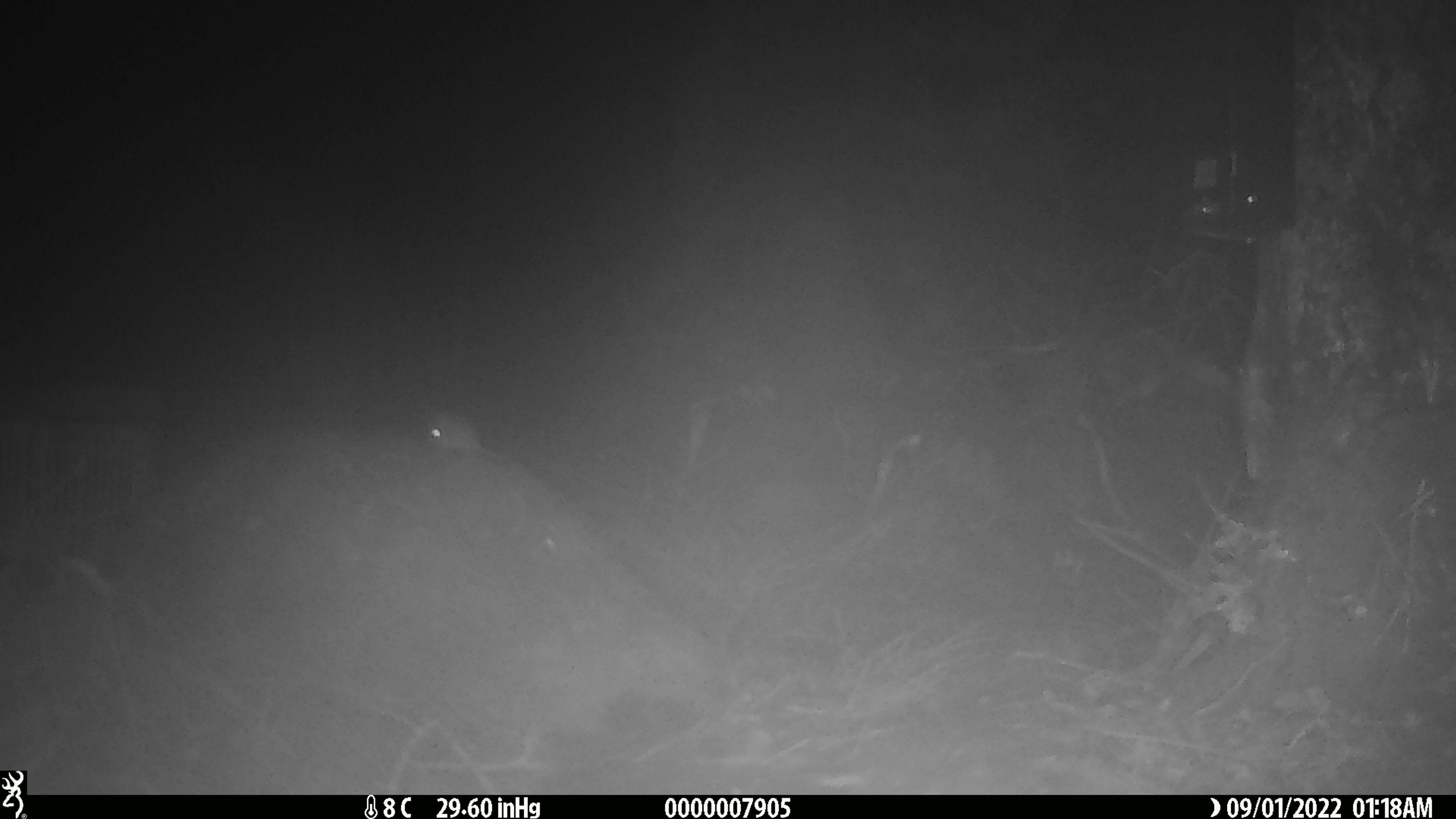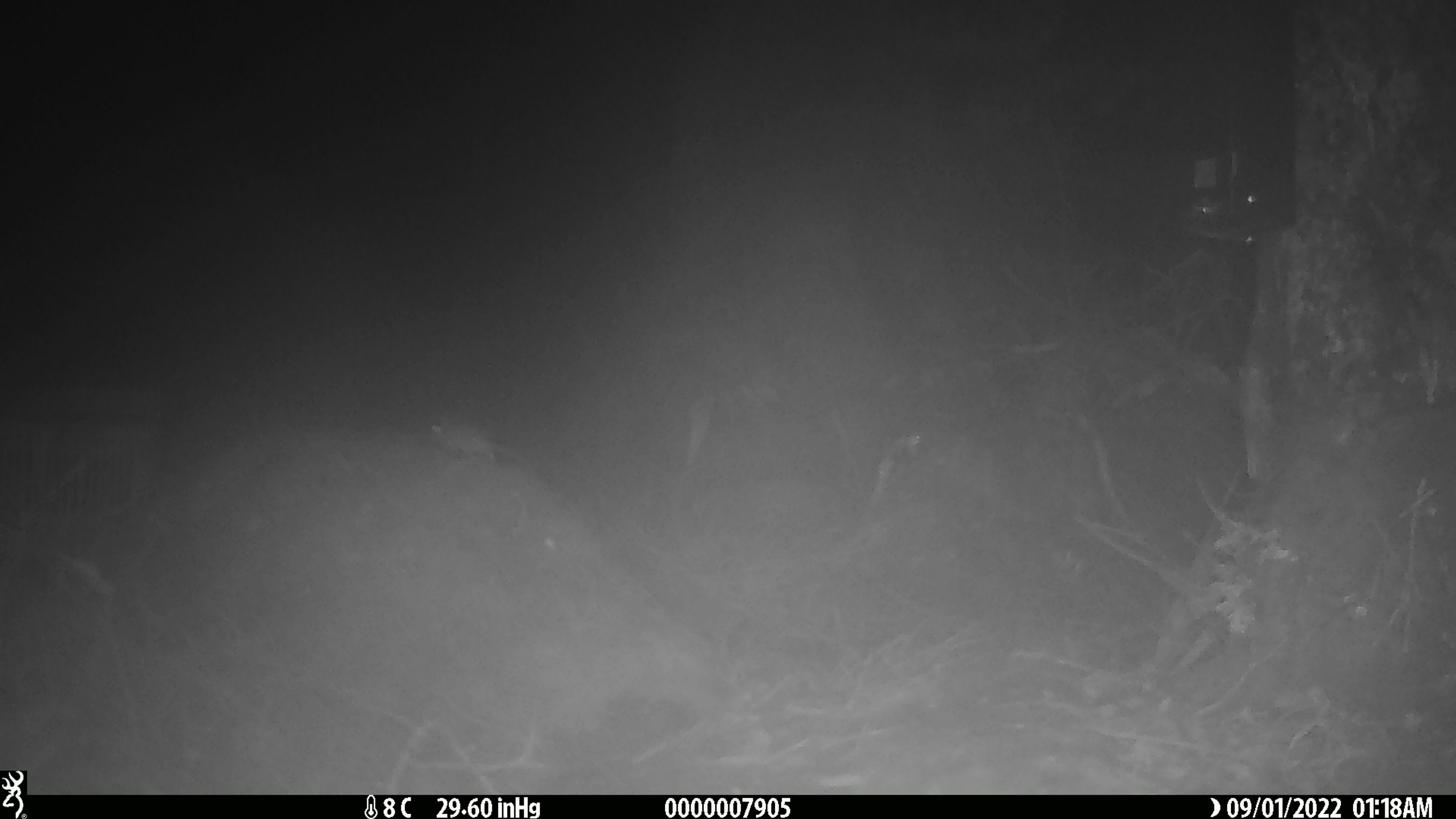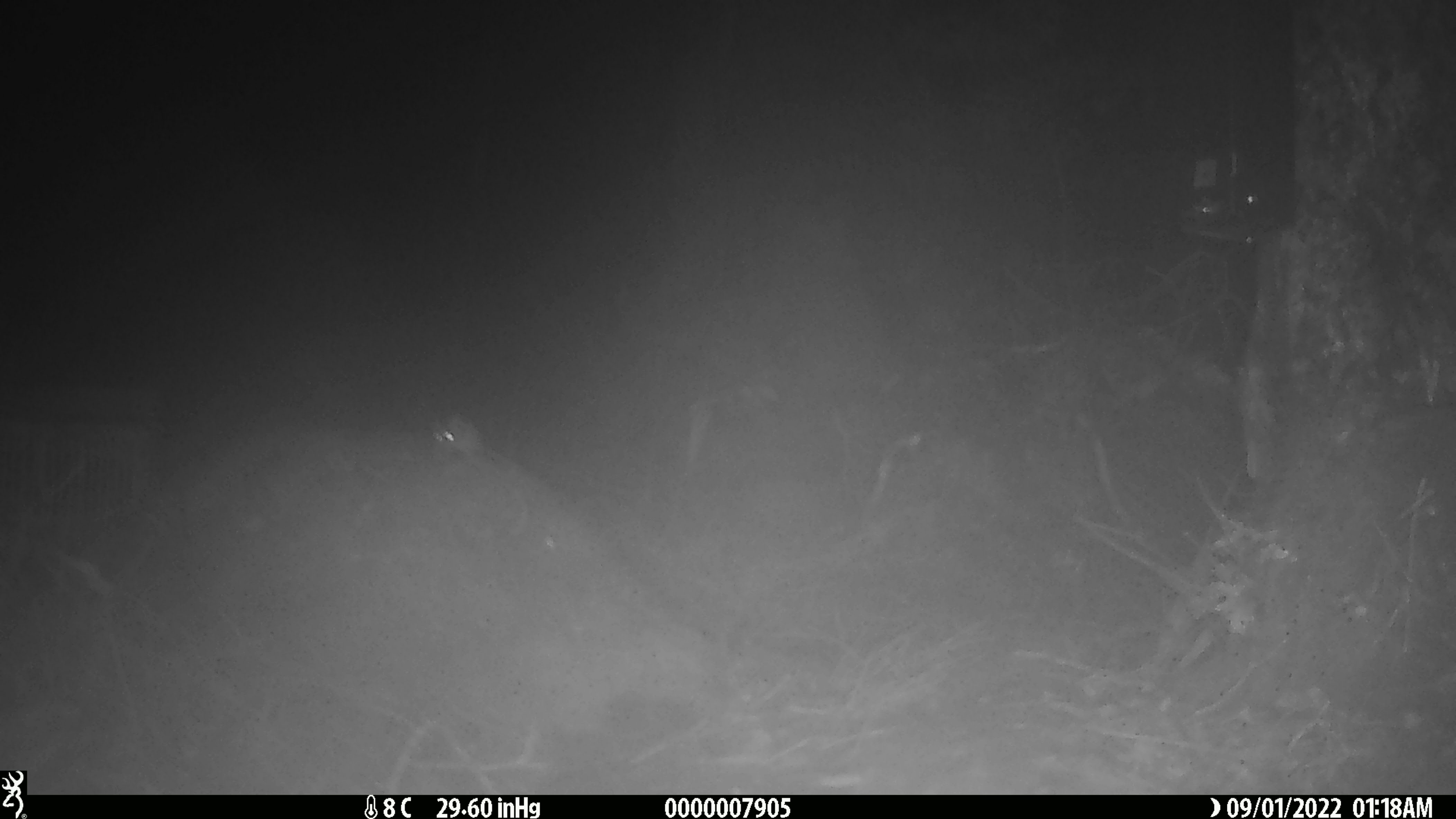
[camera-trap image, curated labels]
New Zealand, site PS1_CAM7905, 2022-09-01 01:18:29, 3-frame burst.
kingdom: Animalia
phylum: Chordata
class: Mammalia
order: Rodentia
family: Muridae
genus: Mus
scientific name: Mus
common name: mouse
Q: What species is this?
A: Mouse (Mus).